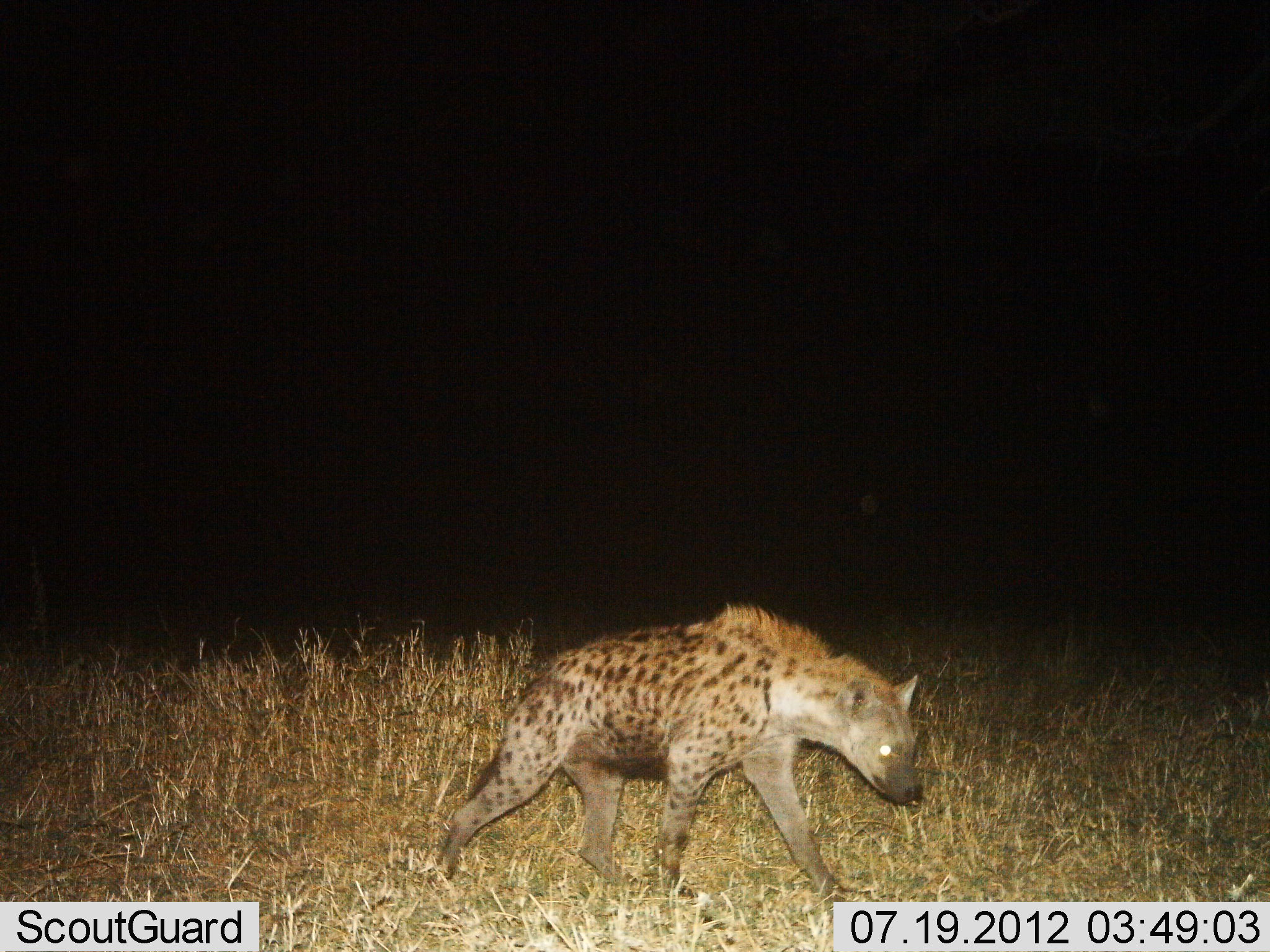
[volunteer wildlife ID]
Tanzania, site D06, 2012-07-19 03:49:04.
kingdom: Animalia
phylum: Chordata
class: Mammalia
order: Carnivora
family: Hyaenidae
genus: Crocuta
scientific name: Crocuta crocuta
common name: spotted hyena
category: hyenaspotted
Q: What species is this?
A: Hyenaspotted (spotted hyena) (Crocuta crocuta).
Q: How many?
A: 1.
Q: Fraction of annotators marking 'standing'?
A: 0%.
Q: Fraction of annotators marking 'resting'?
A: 0%.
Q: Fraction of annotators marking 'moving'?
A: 100%.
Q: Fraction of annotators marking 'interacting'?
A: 0%.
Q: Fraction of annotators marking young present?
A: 0%.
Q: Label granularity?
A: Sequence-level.